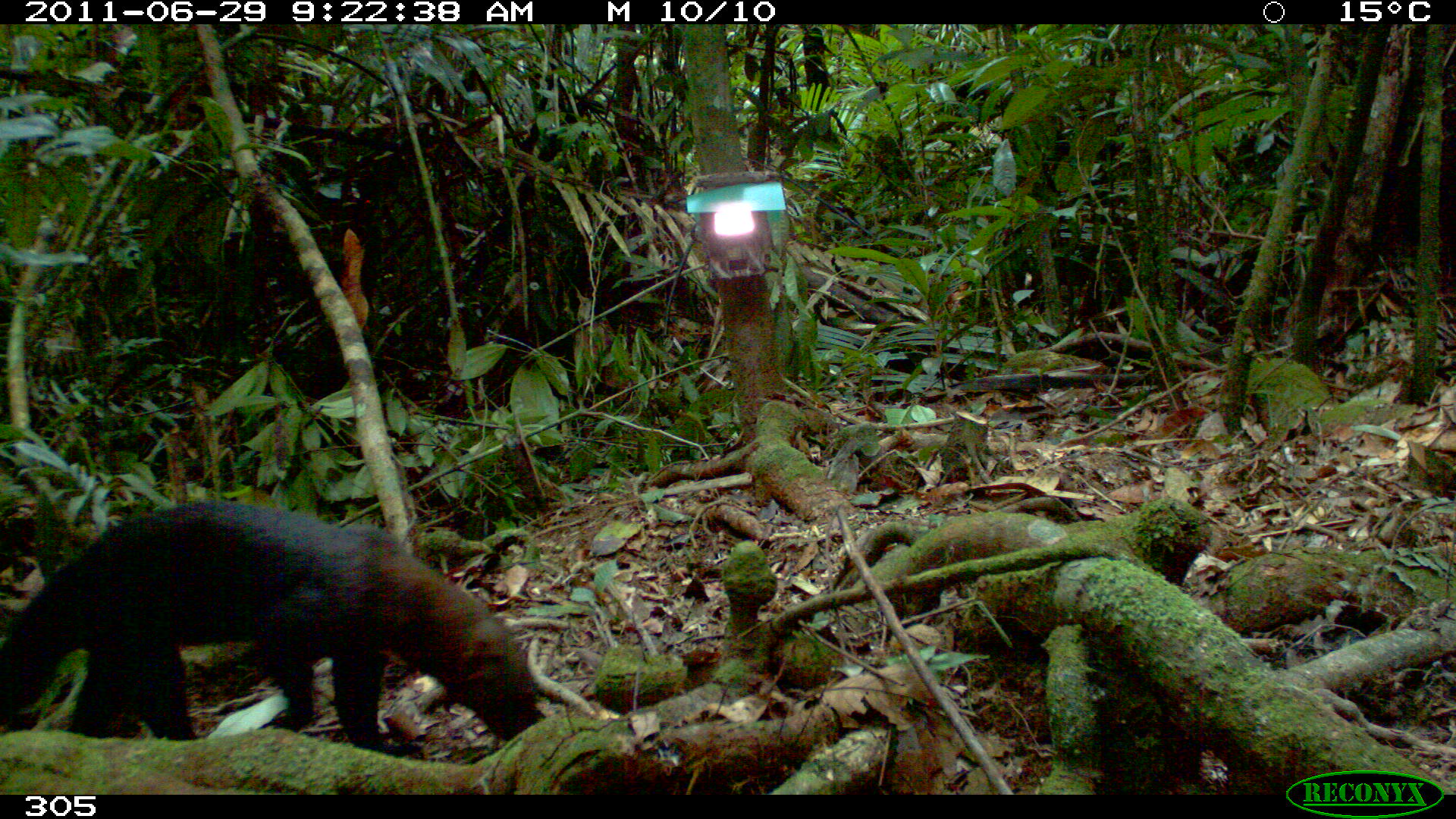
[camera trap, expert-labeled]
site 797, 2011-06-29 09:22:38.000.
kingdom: Animalia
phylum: Chordata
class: Mammalia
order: Carnivora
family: Mustelidae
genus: Eira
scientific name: Eira barbara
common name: tayra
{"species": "Eira barbara (tayra)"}